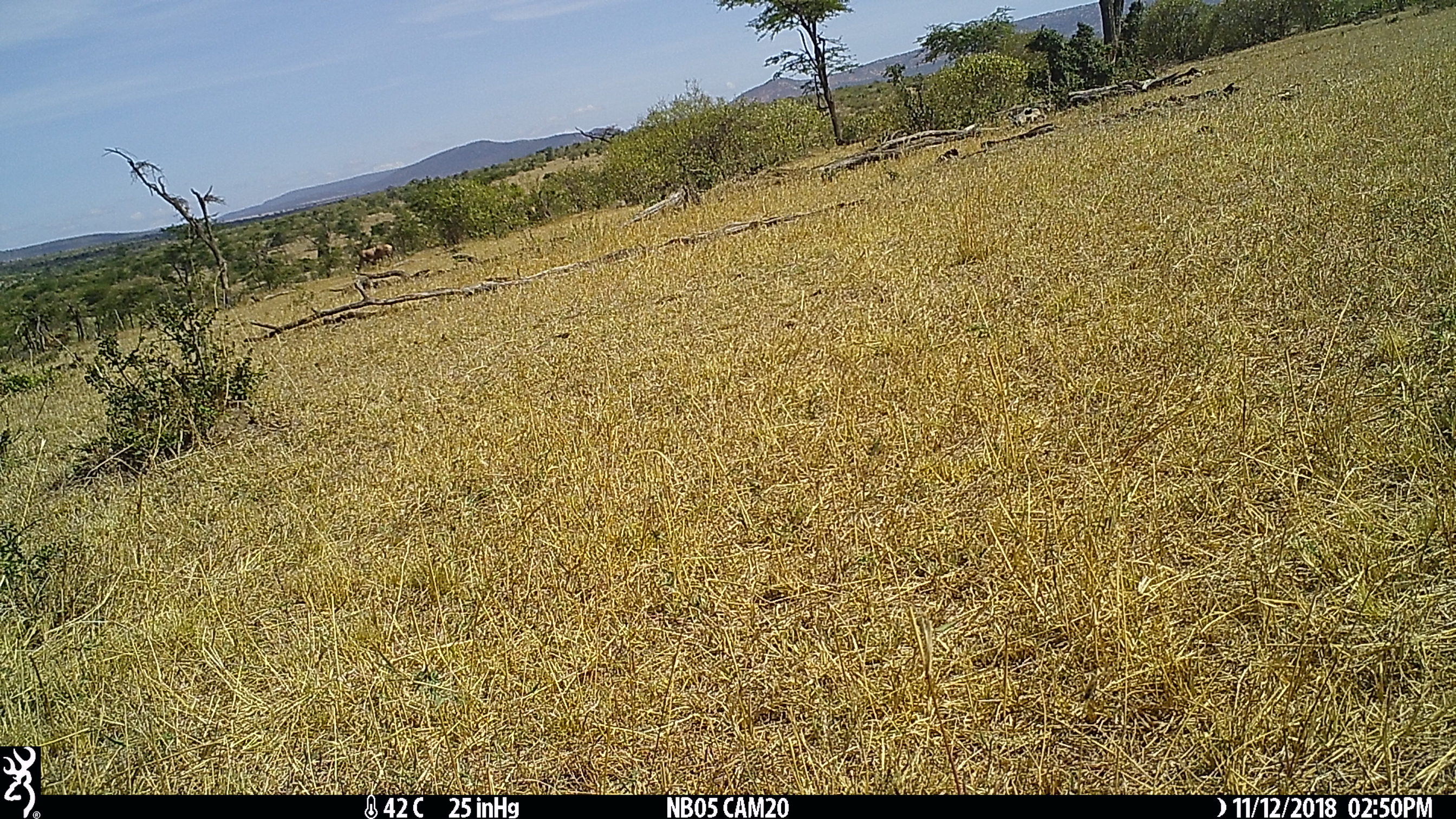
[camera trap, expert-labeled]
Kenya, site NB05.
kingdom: Animalia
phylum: Chordata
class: Mammalia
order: Artiodactyla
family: Bovidae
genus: Damaliscus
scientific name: Damaliscus lunatus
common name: topi